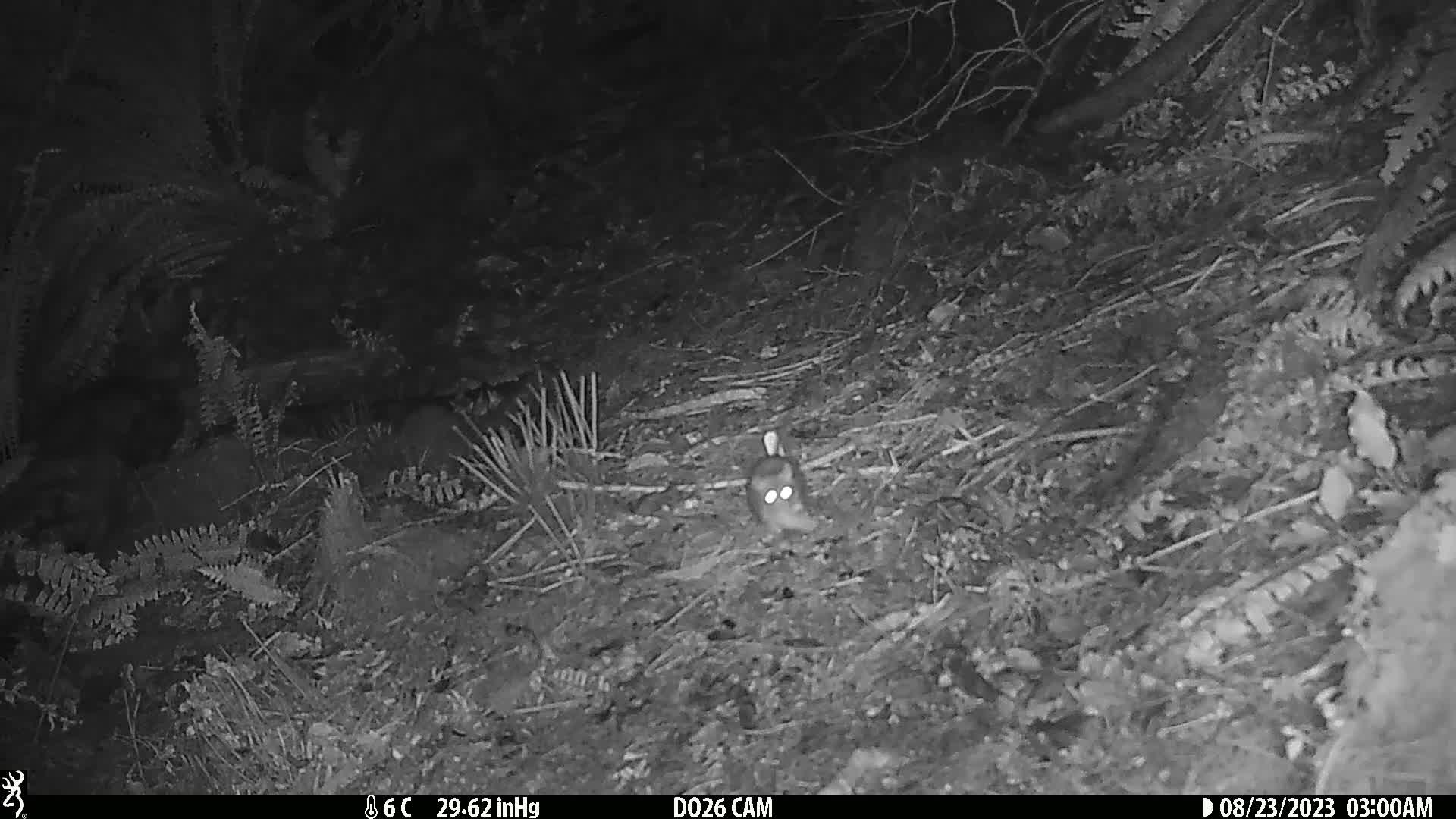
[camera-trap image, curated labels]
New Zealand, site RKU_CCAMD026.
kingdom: Animalia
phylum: Chordata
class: Mammalia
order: Rodentia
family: Muridae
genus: Rattus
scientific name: Rattus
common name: rat